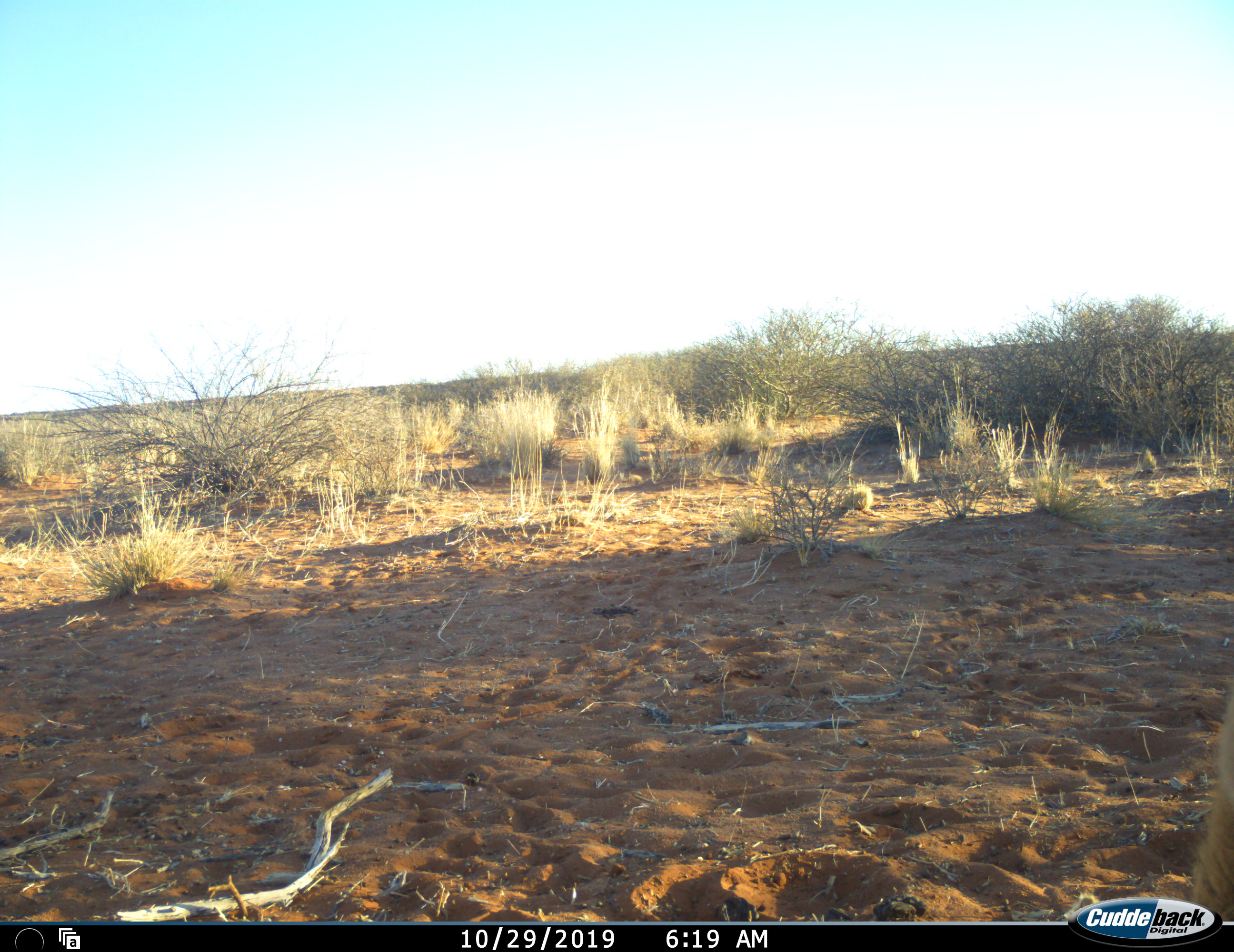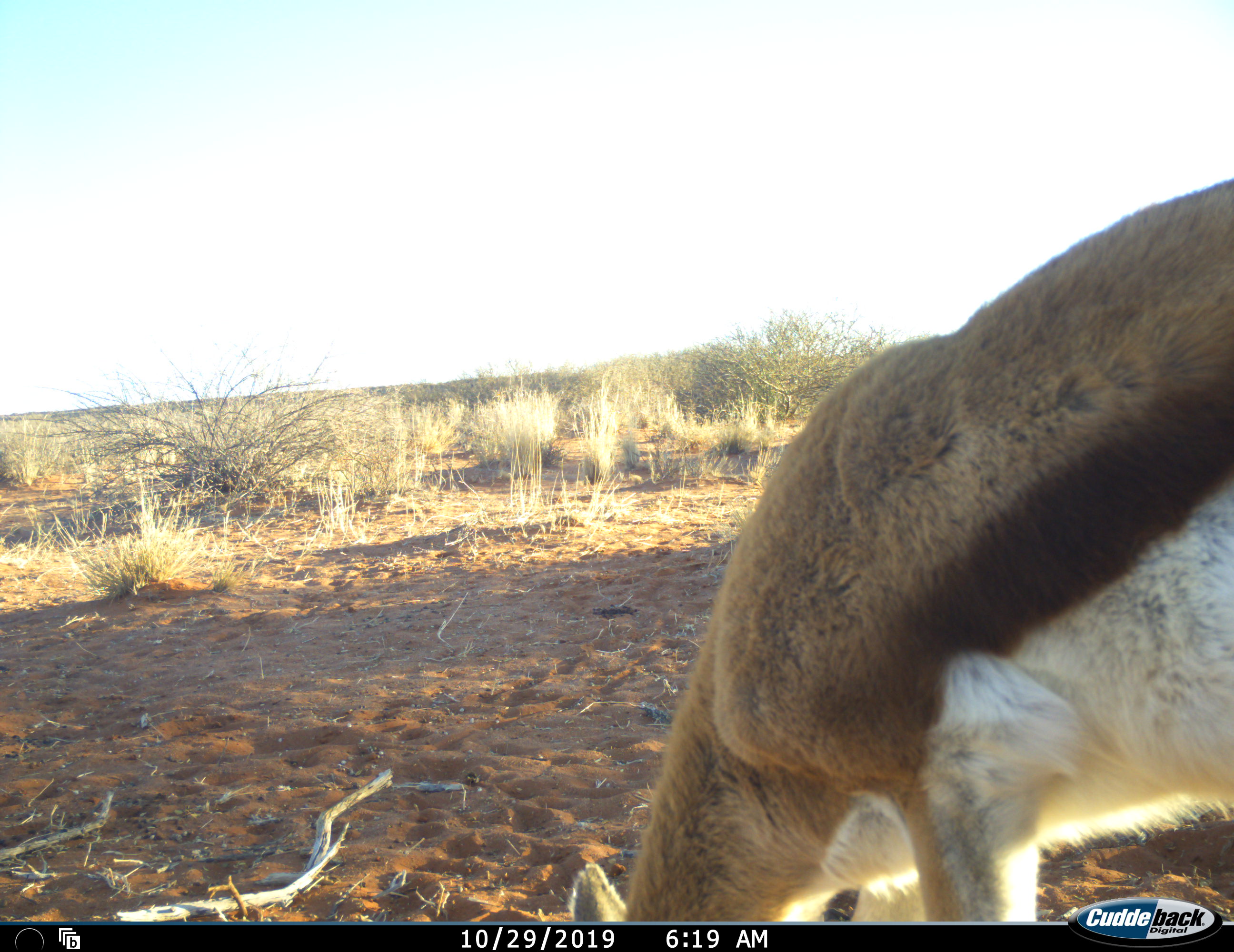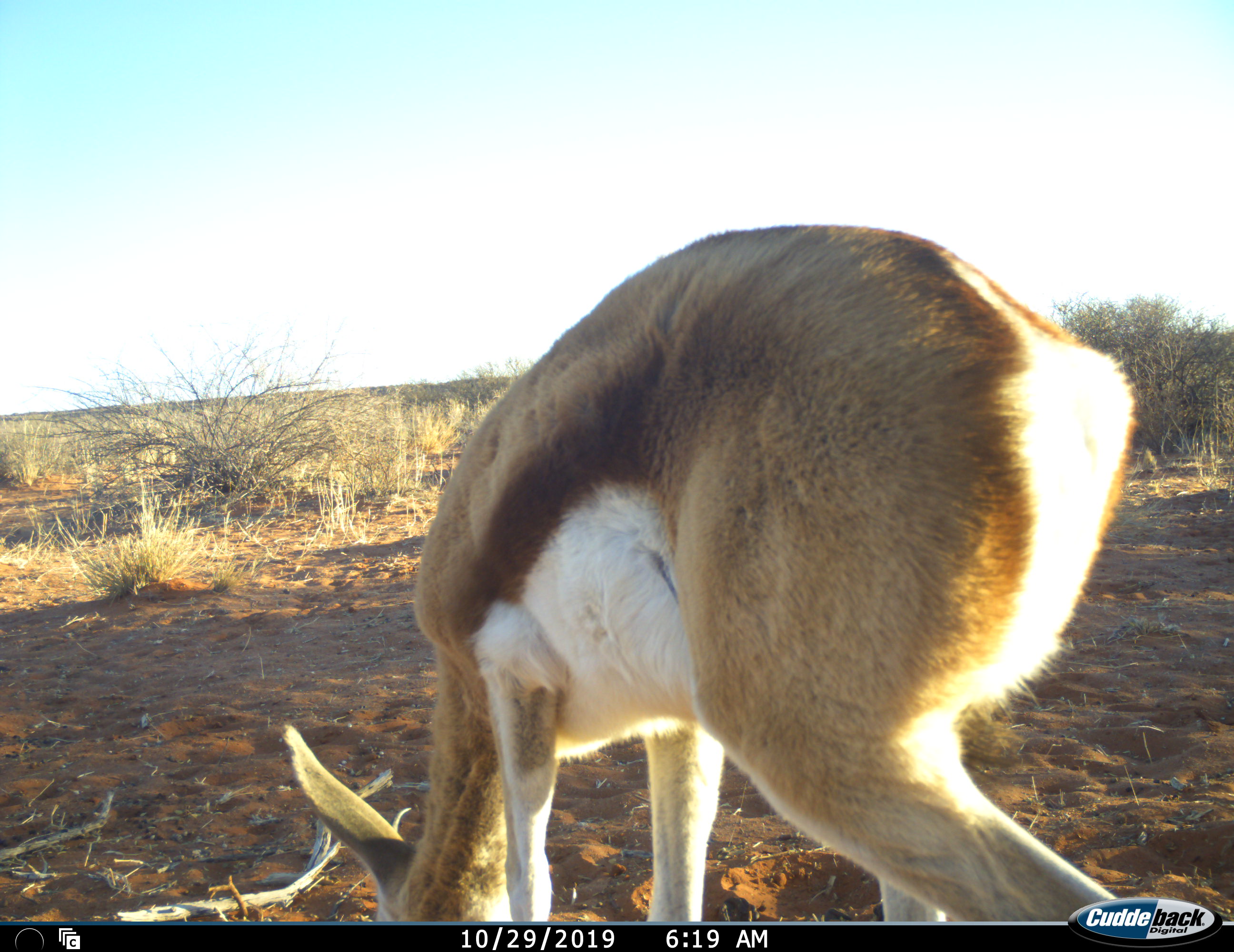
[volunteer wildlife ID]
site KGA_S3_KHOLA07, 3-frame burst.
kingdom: Animalia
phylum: Chordata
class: Mammalia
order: Artiodactyla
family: Bovidae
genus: Antidorcas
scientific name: Antidorcas marsupialis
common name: springbok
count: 1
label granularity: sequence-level